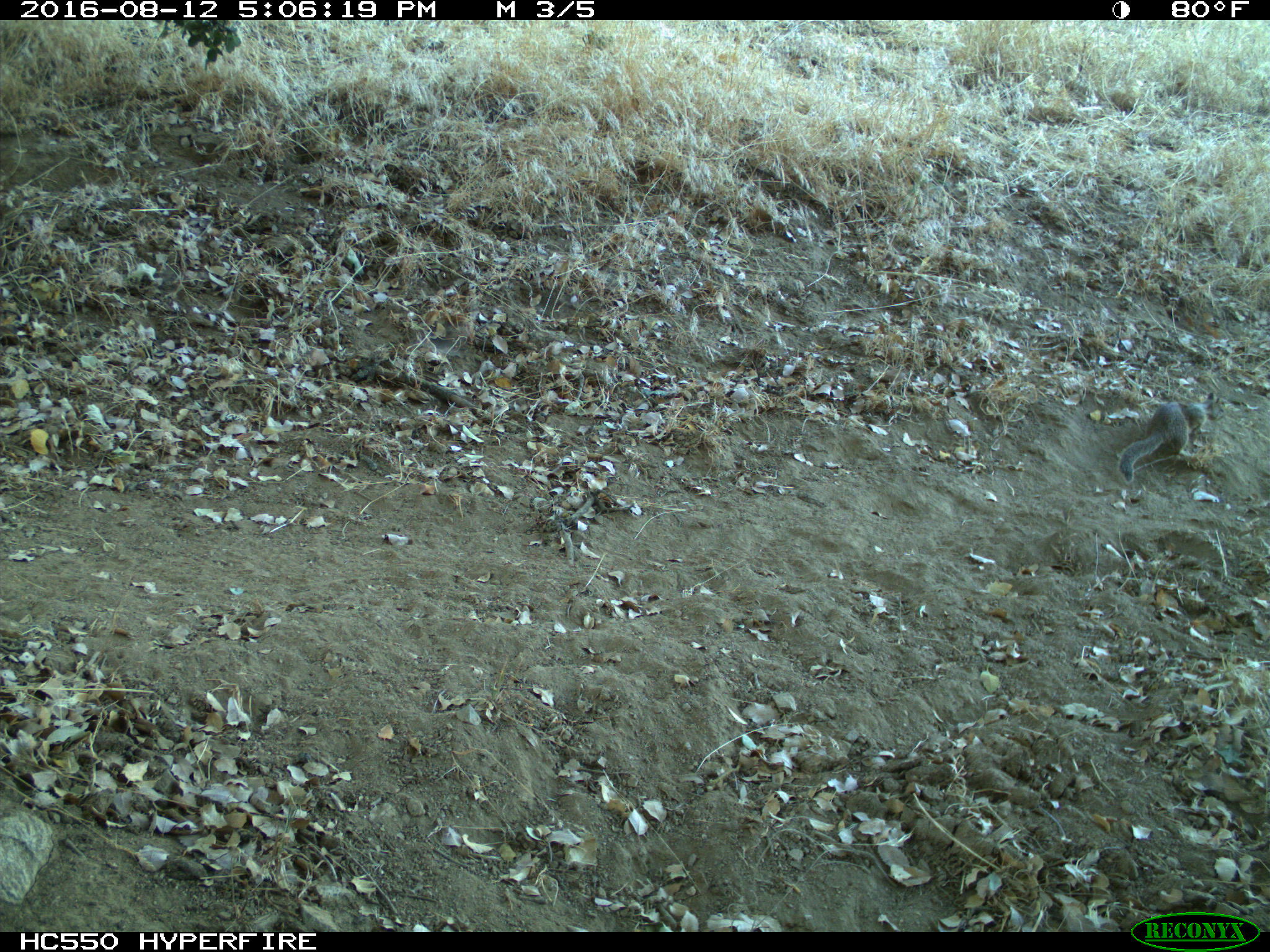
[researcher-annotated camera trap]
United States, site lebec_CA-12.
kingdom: Animalia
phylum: Chordata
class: Mammalia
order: Rodentia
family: Sciuridae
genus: Otospermophilus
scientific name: Otospermophilus beecheyi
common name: california ground squirrel